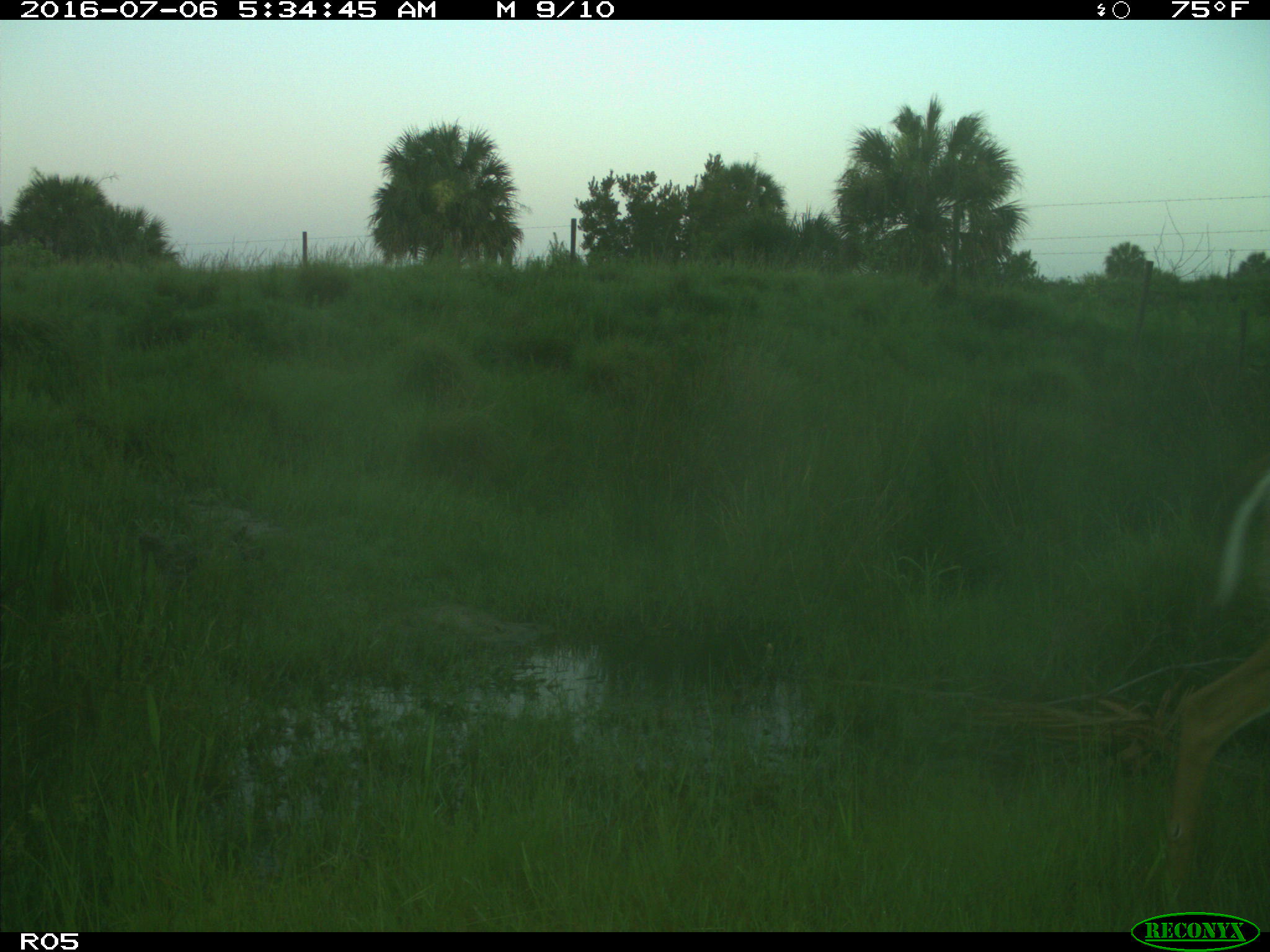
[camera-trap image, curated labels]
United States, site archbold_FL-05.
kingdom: Animalia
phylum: Chordata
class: Mammalia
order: Artiodactyla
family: Cervidae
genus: Odocoileus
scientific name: Odocoileus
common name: deer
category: unidentified deer